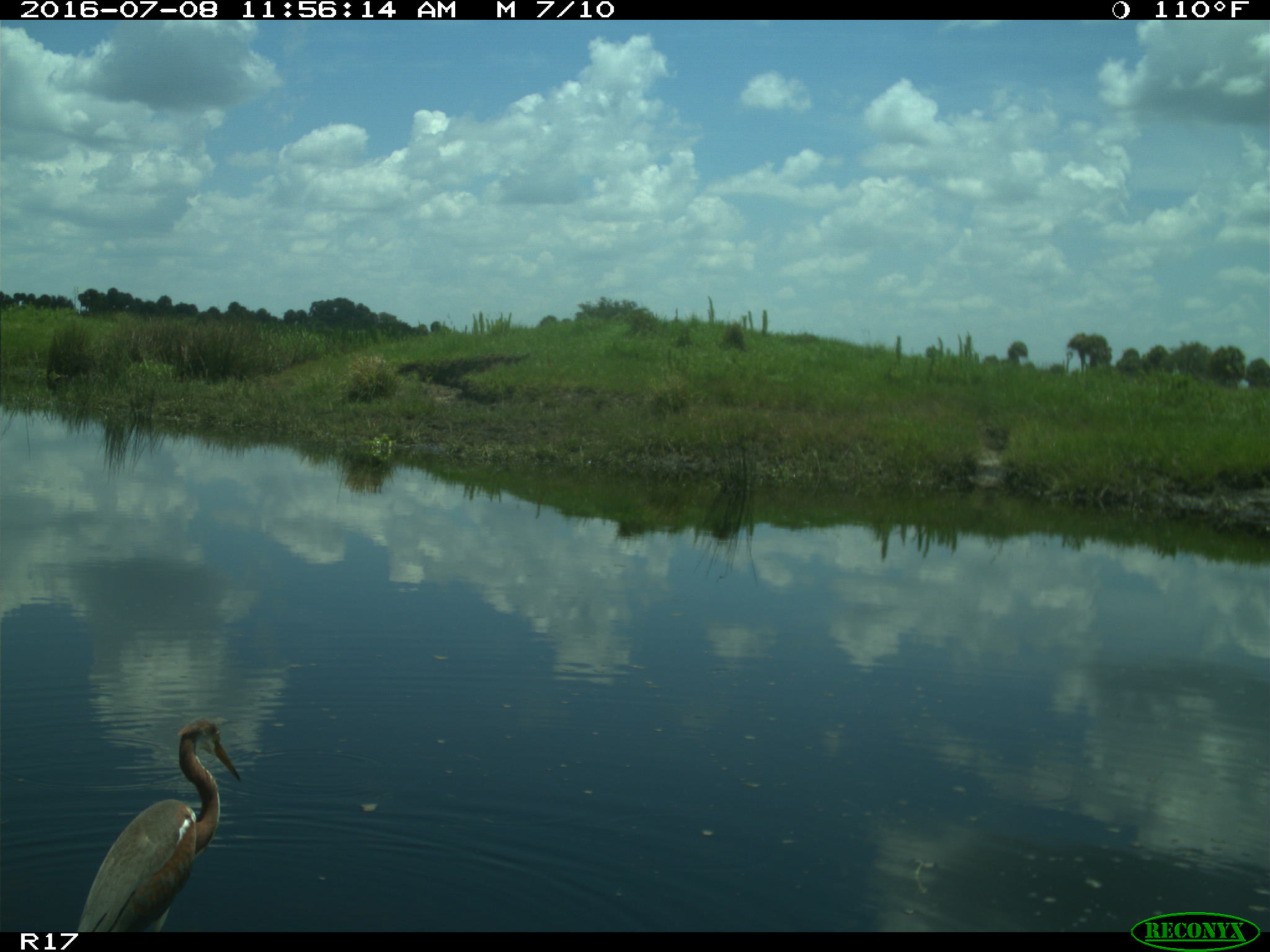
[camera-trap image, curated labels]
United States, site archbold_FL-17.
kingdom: Animalia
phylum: Chordata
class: Aves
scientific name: Aves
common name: birds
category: unidentified bird